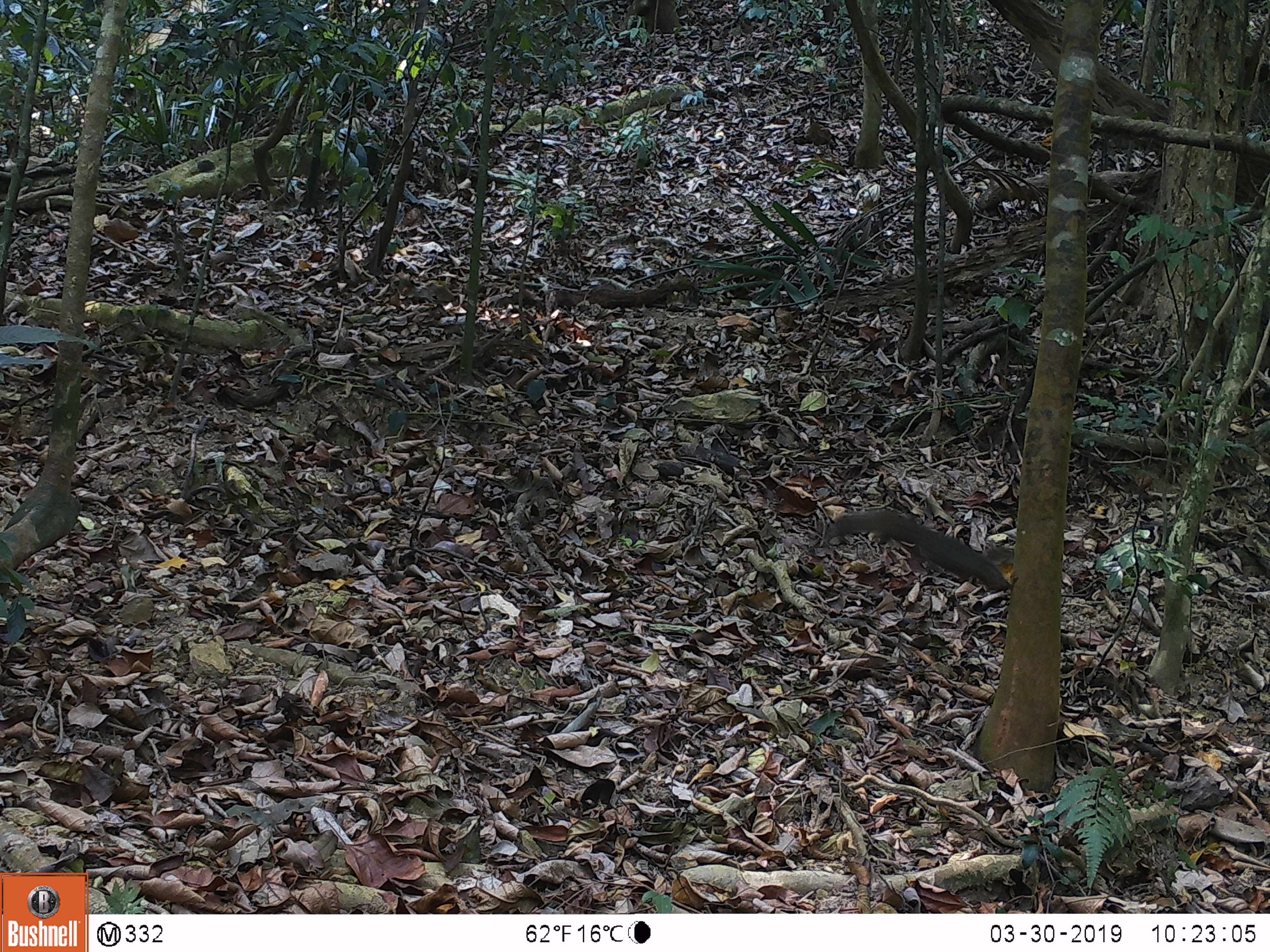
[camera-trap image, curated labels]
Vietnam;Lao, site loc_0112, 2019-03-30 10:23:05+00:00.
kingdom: Animalia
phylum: Chordata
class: Mammalia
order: Rodentia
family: Sciuridae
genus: Callosciurus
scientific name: Callosciurus erythraeus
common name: pallas's squirrel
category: pallass squirrel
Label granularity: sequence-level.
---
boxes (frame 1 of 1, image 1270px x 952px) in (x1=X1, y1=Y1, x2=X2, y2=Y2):
pallass squirrel: (x1=820, y1=509, x2=1006, y2=593)